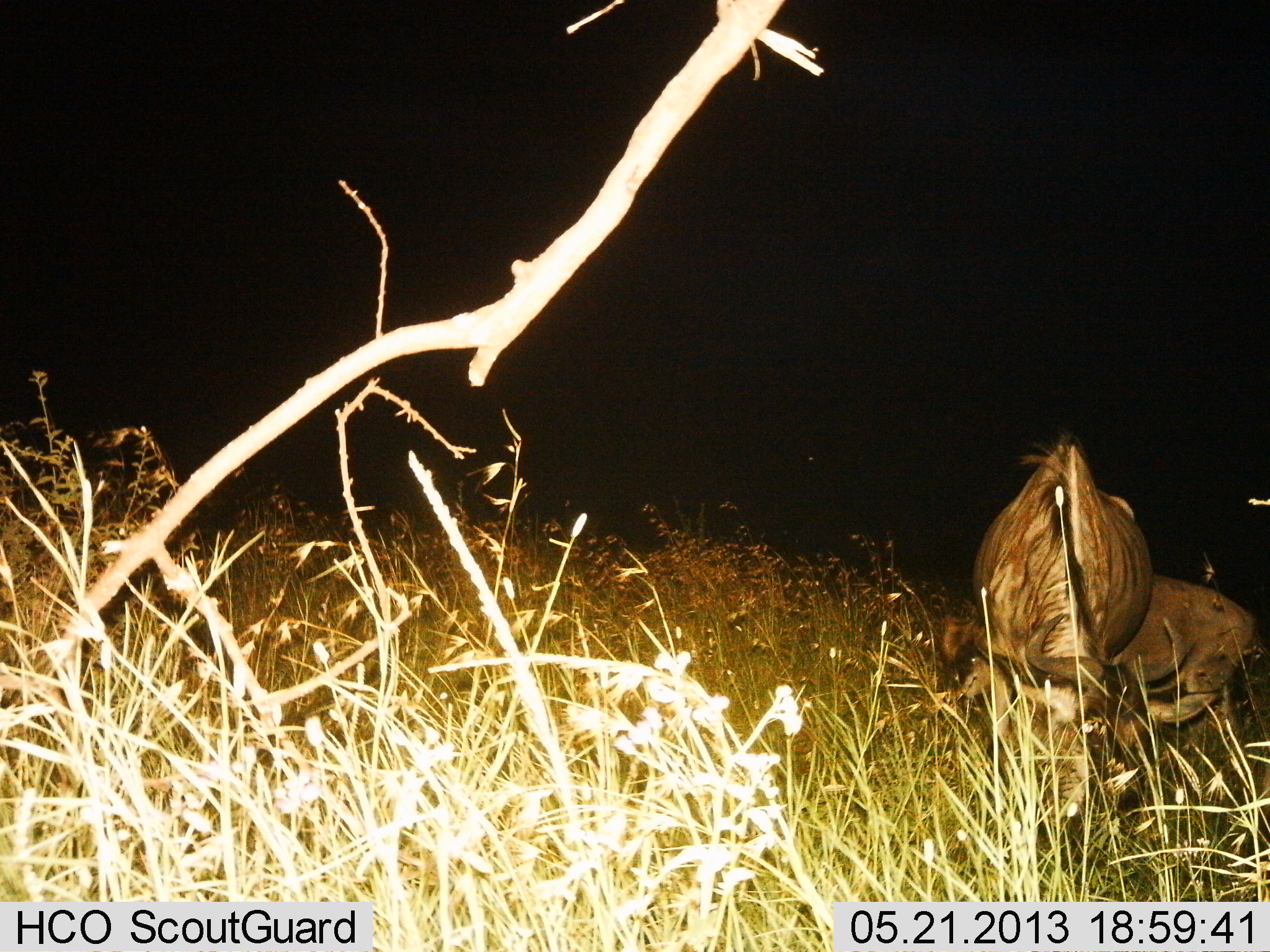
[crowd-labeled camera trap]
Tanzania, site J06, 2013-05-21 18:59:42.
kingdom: Animalia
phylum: Chordata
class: Mammalia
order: Artiodactyla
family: Bovidae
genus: Connochaetes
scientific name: Connochaetes taurinus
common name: blue wildebeest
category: wildebeest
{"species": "wildebeest (blue wildebeest) (Connochaetes taurinus)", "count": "2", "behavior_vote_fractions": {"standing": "36%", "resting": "18%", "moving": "0%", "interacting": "0%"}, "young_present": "6%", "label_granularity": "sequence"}